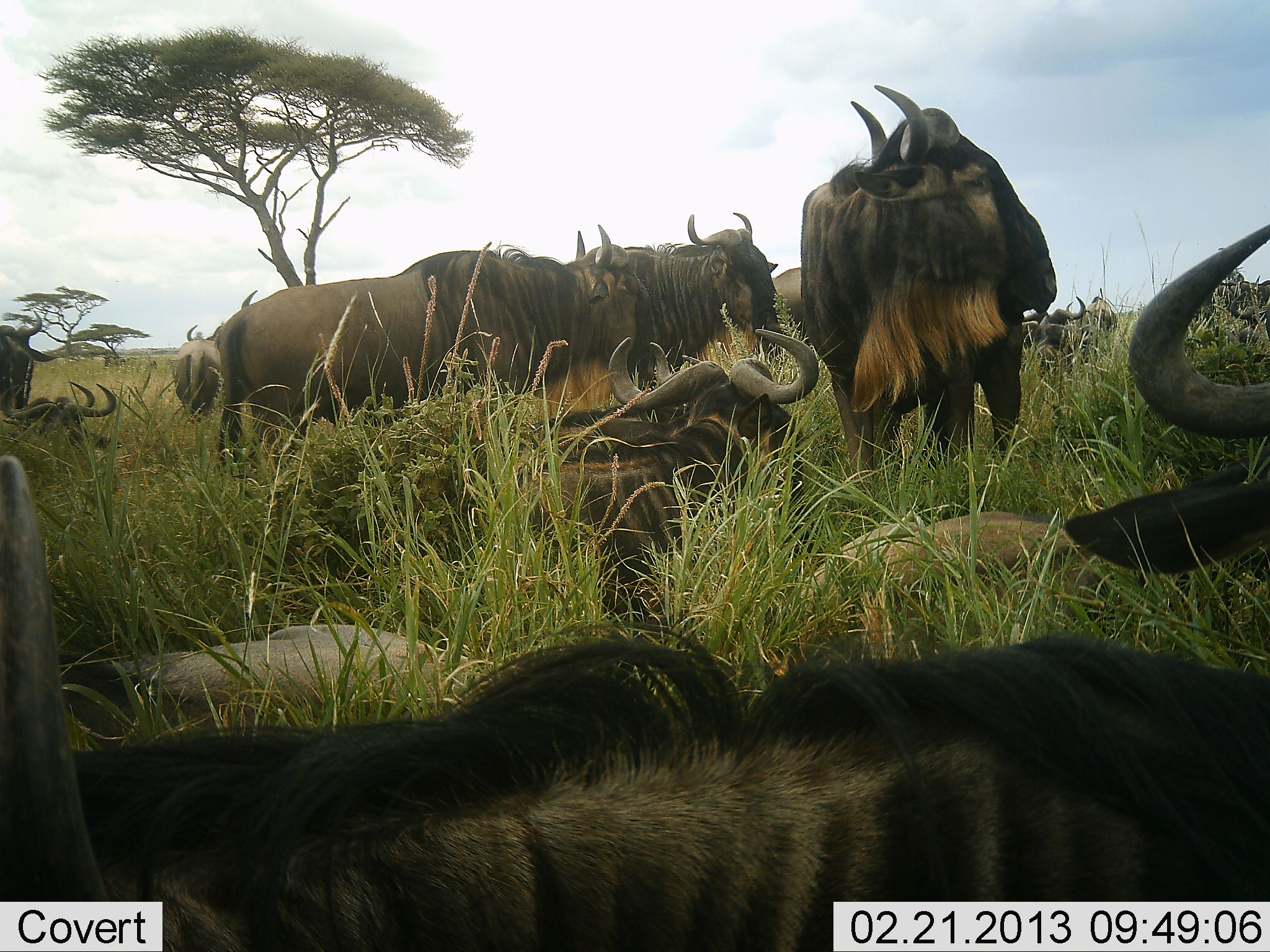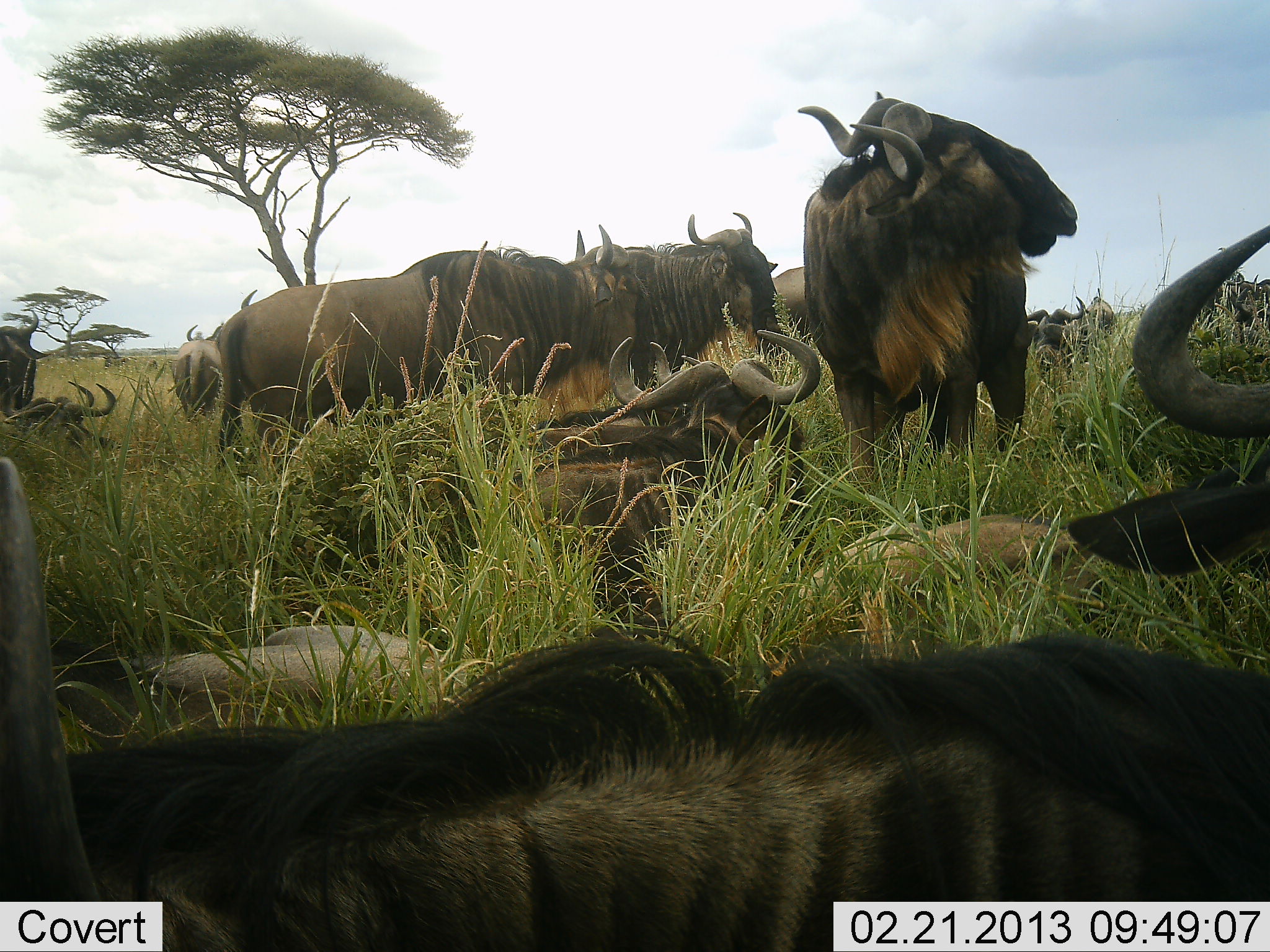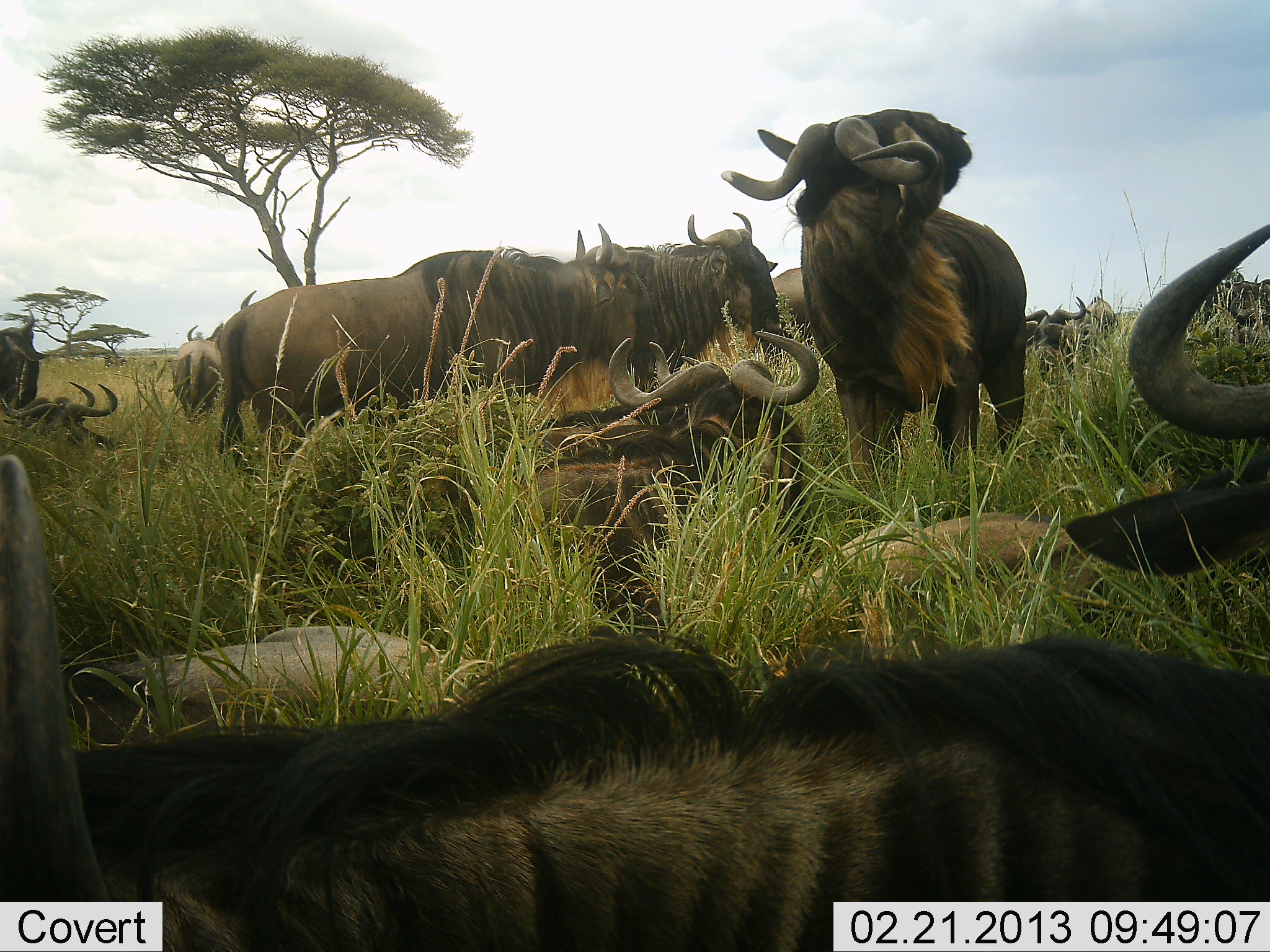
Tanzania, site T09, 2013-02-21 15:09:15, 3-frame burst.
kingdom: Animalia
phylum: Chordata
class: Mammalia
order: Artiodactyla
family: Bovidae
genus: Connochaetes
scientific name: Connochaetes taurinus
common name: blue wildebeest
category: wildebeest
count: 11-50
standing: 68%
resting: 100%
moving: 10%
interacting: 10%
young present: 13%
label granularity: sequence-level